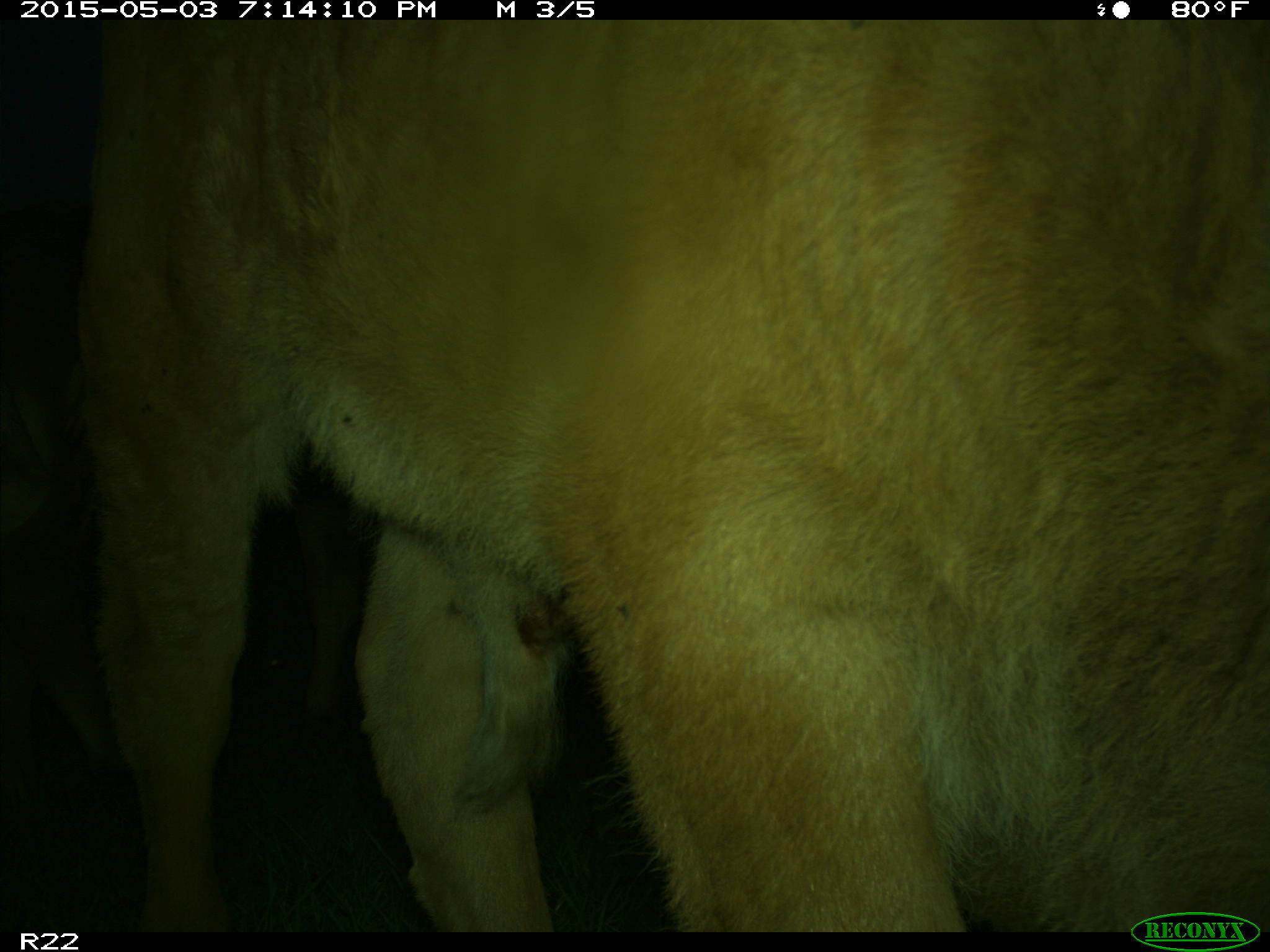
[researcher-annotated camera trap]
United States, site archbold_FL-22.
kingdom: Animalia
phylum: Chordata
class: Mammalia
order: Artiodactyla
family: Bovidae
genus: Bos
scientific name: Bos taurus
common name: domestic cow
Bos taurus (domestic cow).